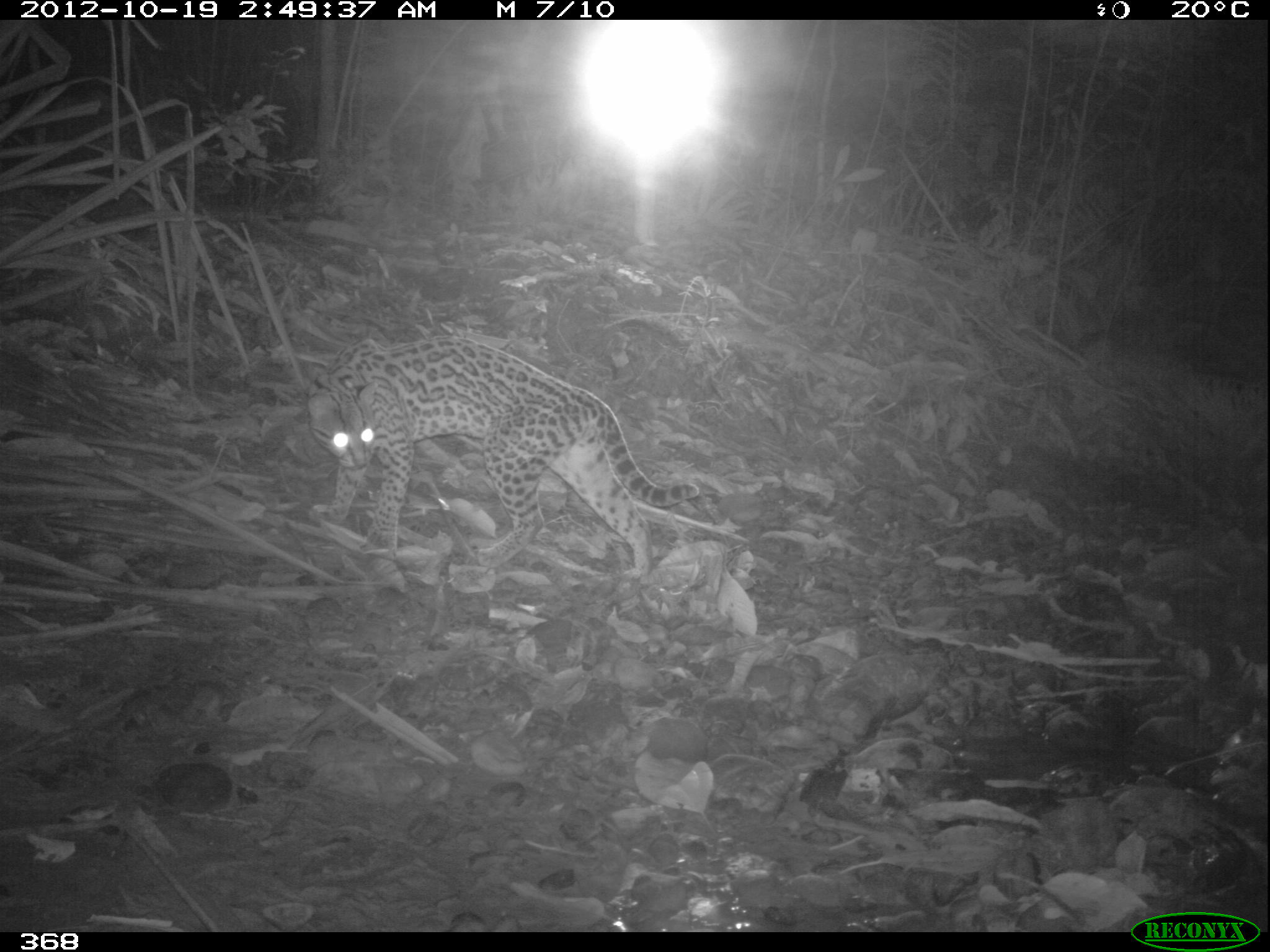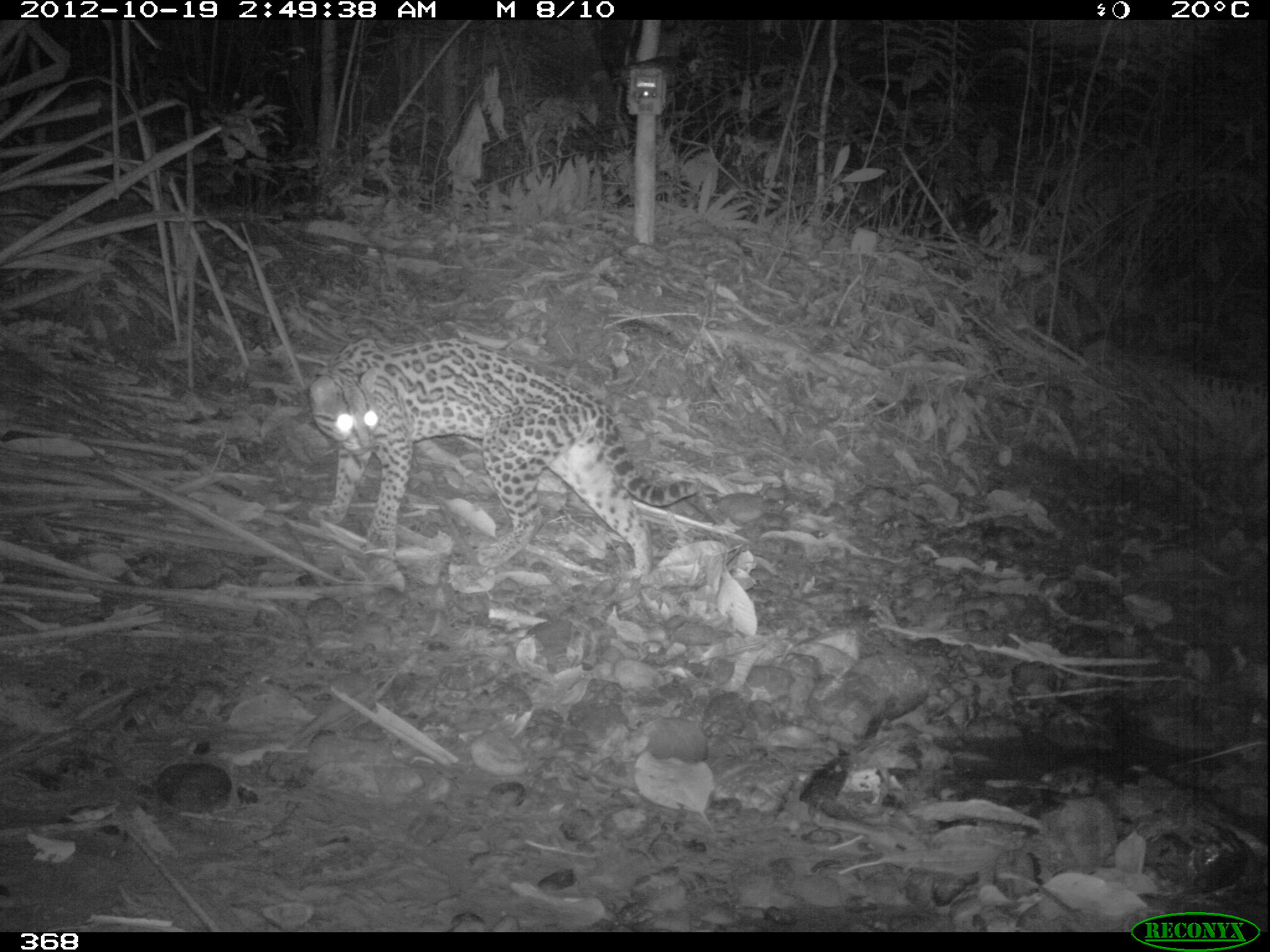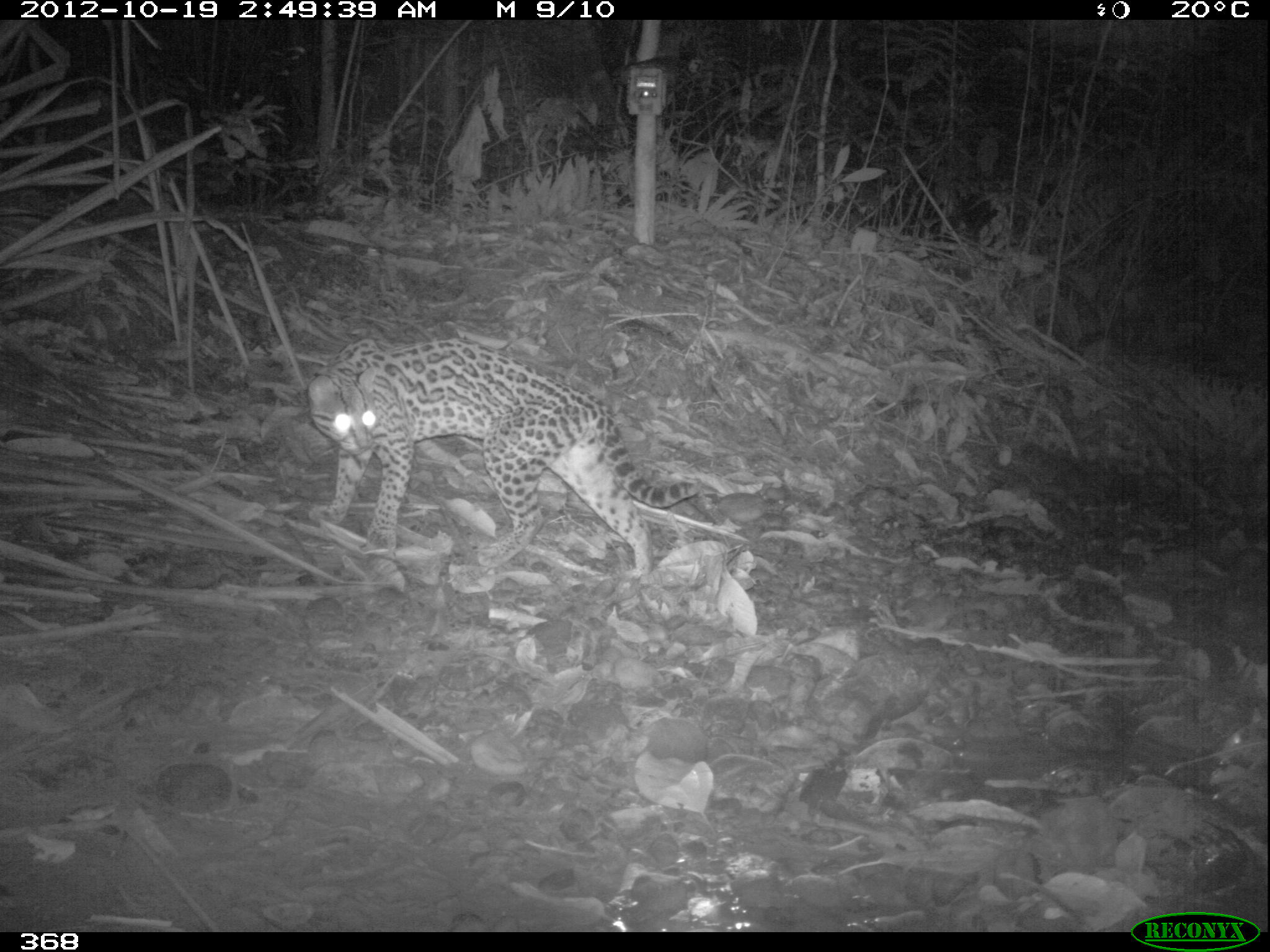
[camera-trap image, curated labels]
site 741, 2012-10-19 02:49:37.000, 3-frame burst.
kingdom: Animalia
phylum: Chordata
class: Mammalia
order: Carnivora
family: Felidae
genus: Leopardus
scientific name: Leopardus pardalis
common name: ocelot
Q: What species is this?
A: Leopardus pardalis (ocelot).